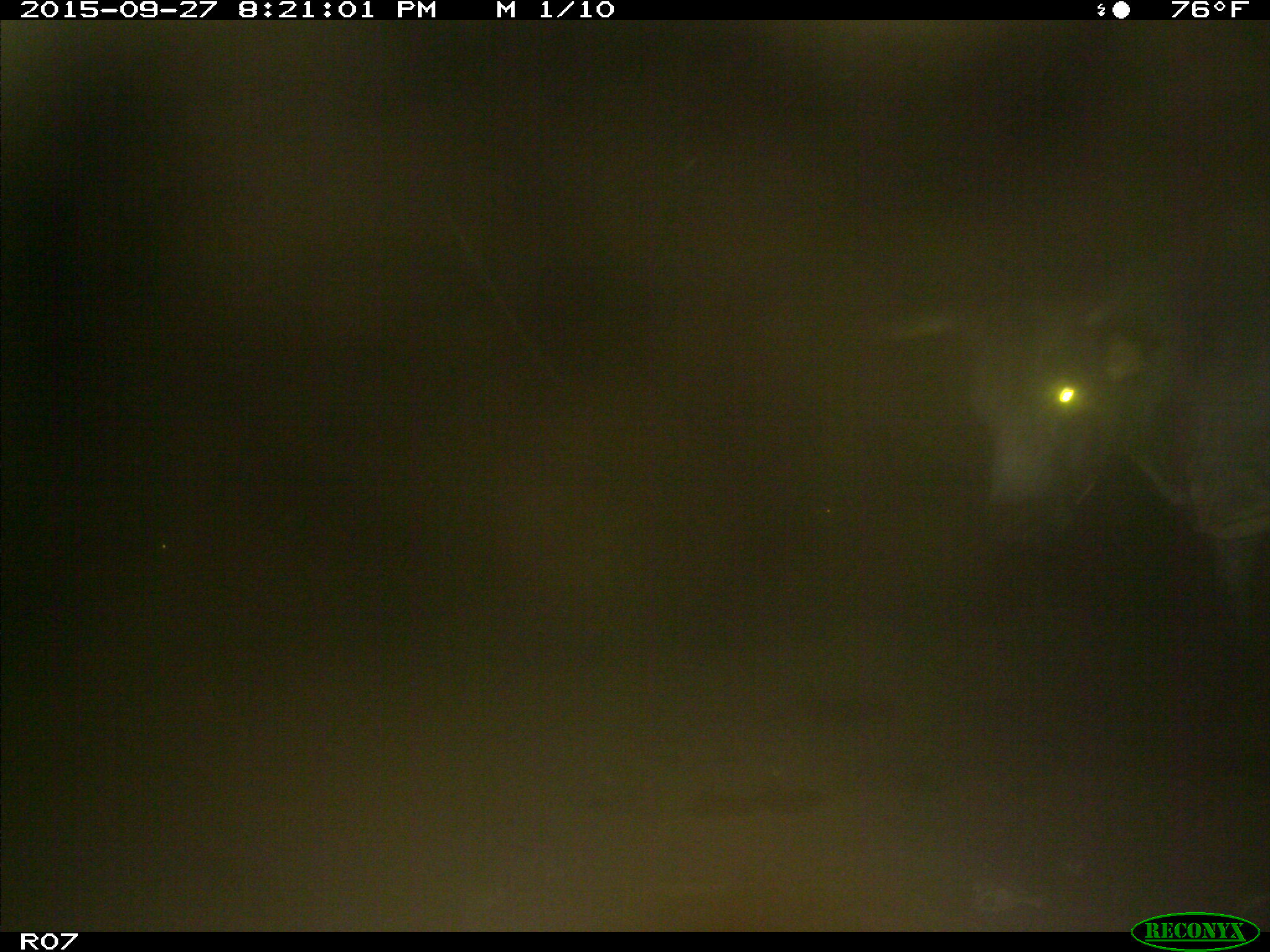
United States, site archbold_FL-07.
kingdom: Animalia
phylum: Chordata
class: Mammalia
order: Artiodactyla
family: Bovidae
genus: Bos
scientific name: Bos taurus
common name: domestic cow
Bos taurus (domestic cow).